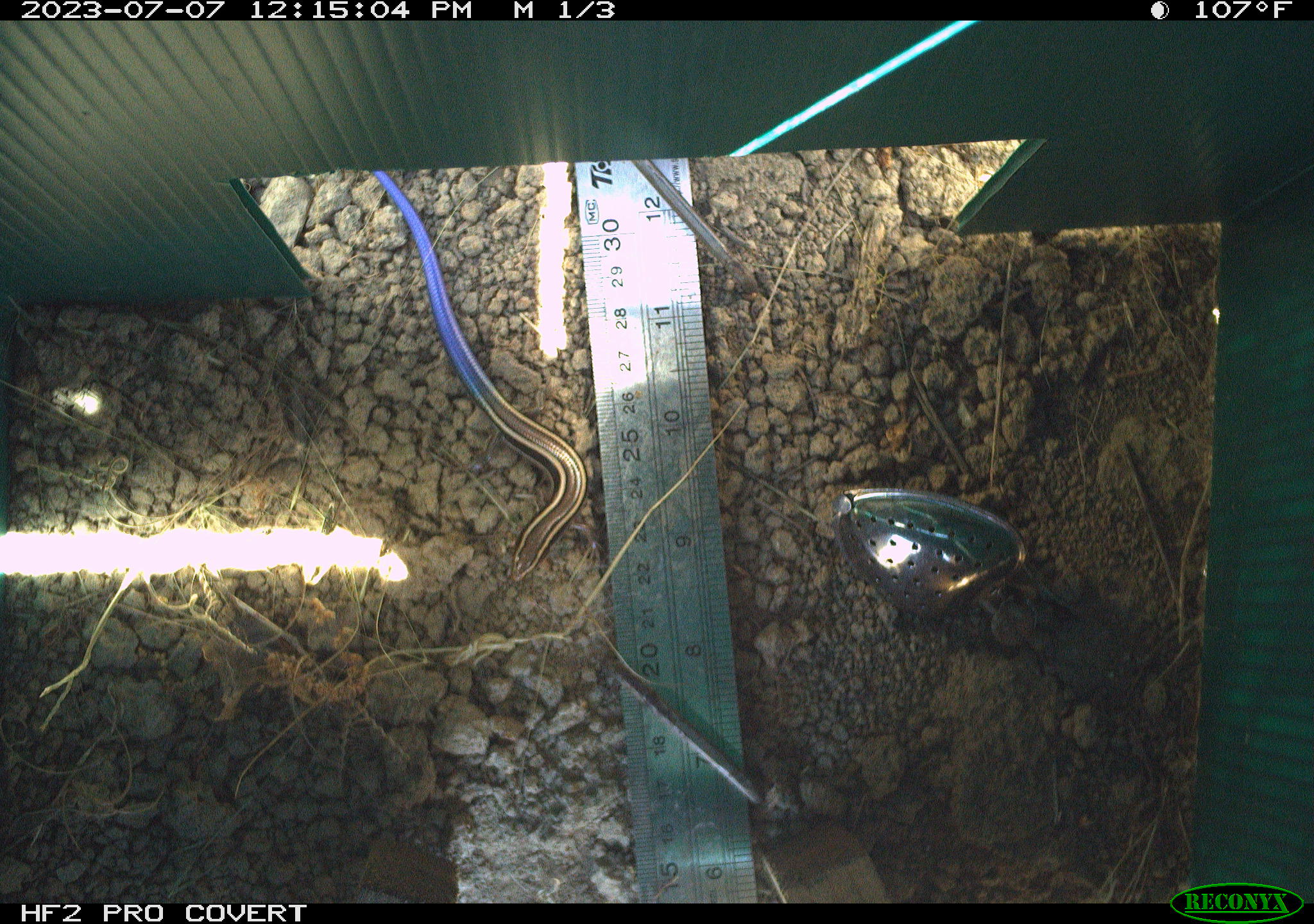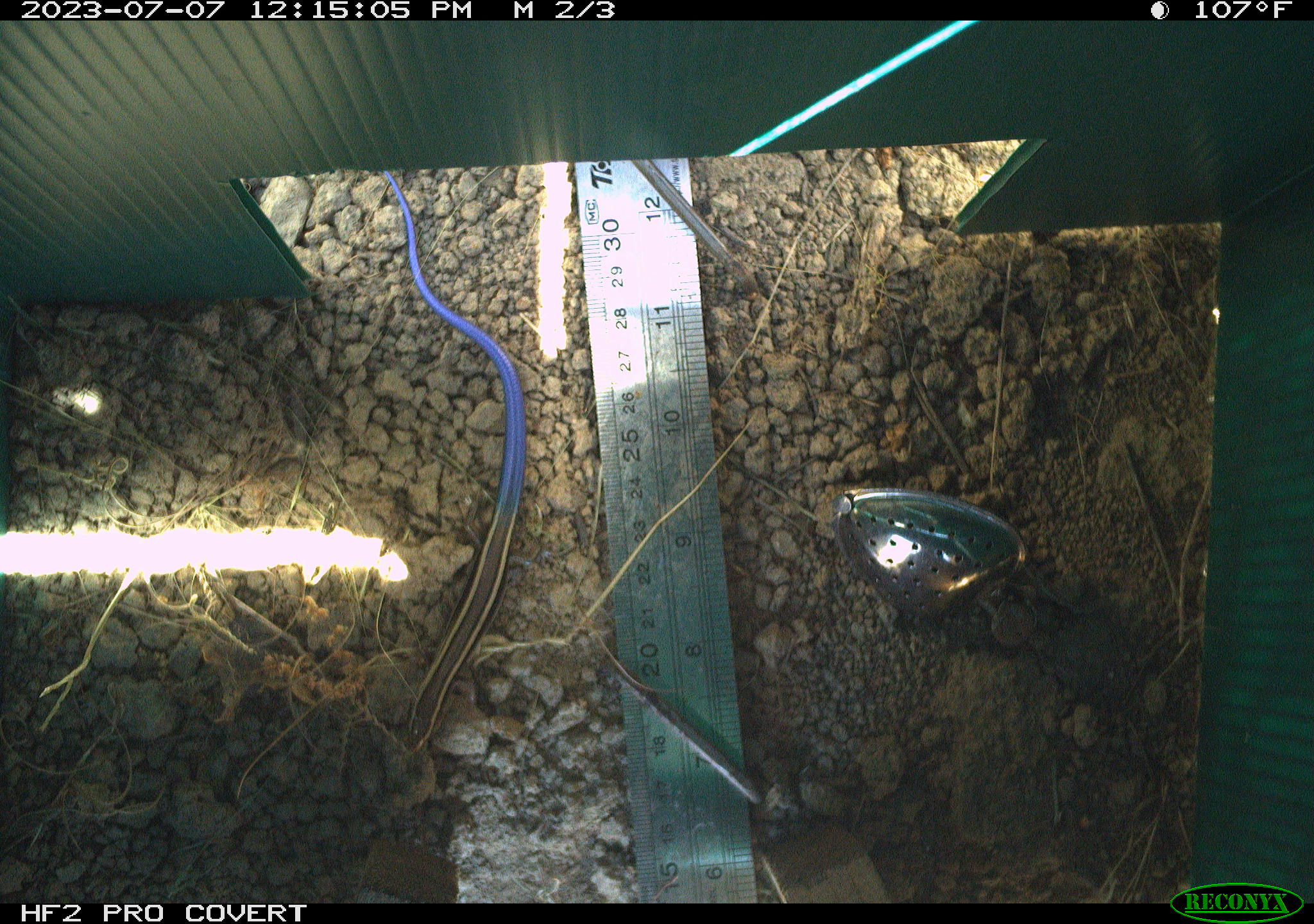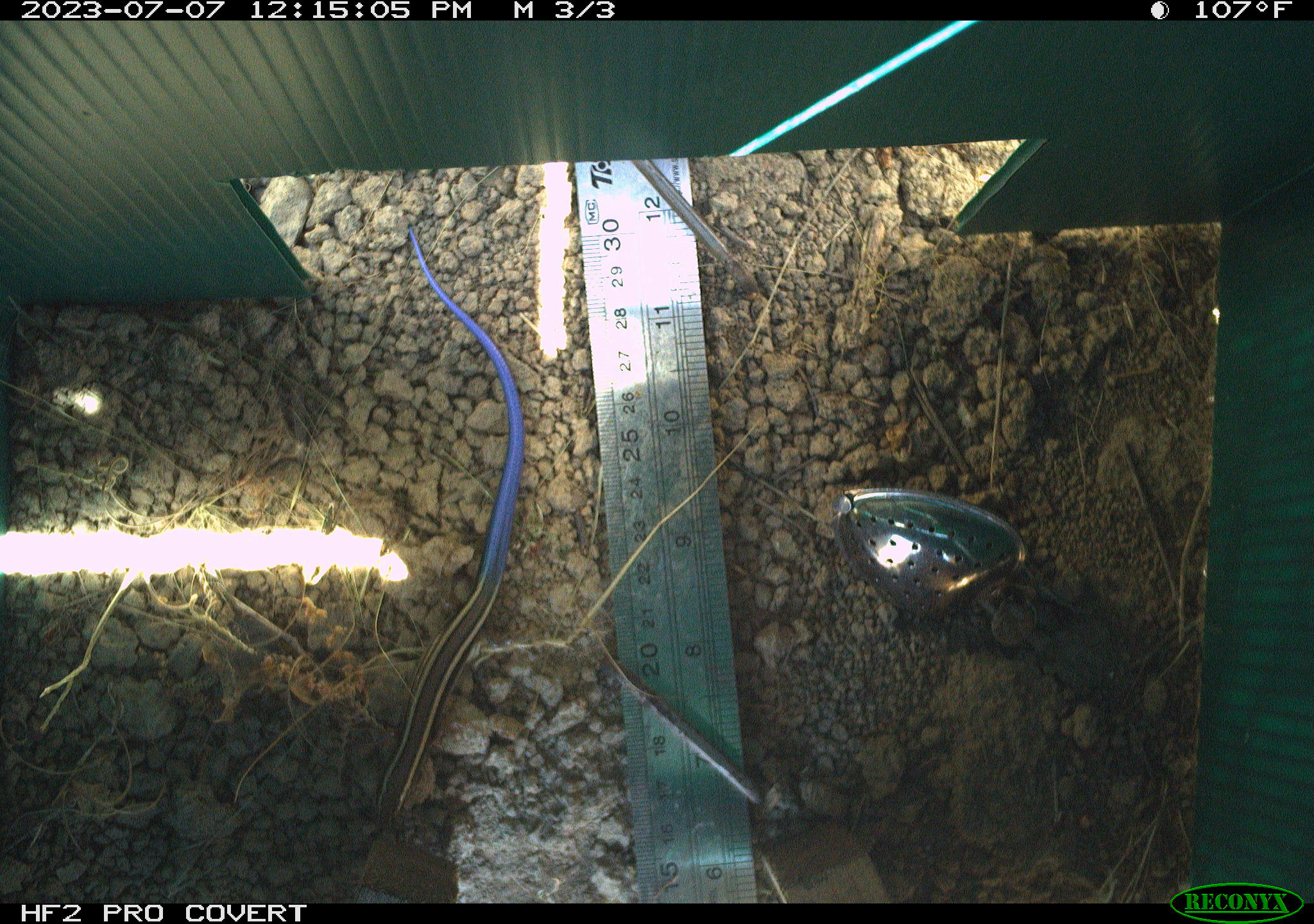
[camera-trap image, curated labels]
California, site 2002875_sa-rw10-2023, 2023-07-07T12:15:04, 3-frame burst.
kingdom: Animalia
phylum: Chordata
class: Reptilia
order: Squamata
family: Scincidae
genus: Plestiodon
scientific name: Plestiodon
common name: blue-tailed skinks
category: plestiodon species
Plestiodon species (blue-tailed skinks) (Plestiodon).